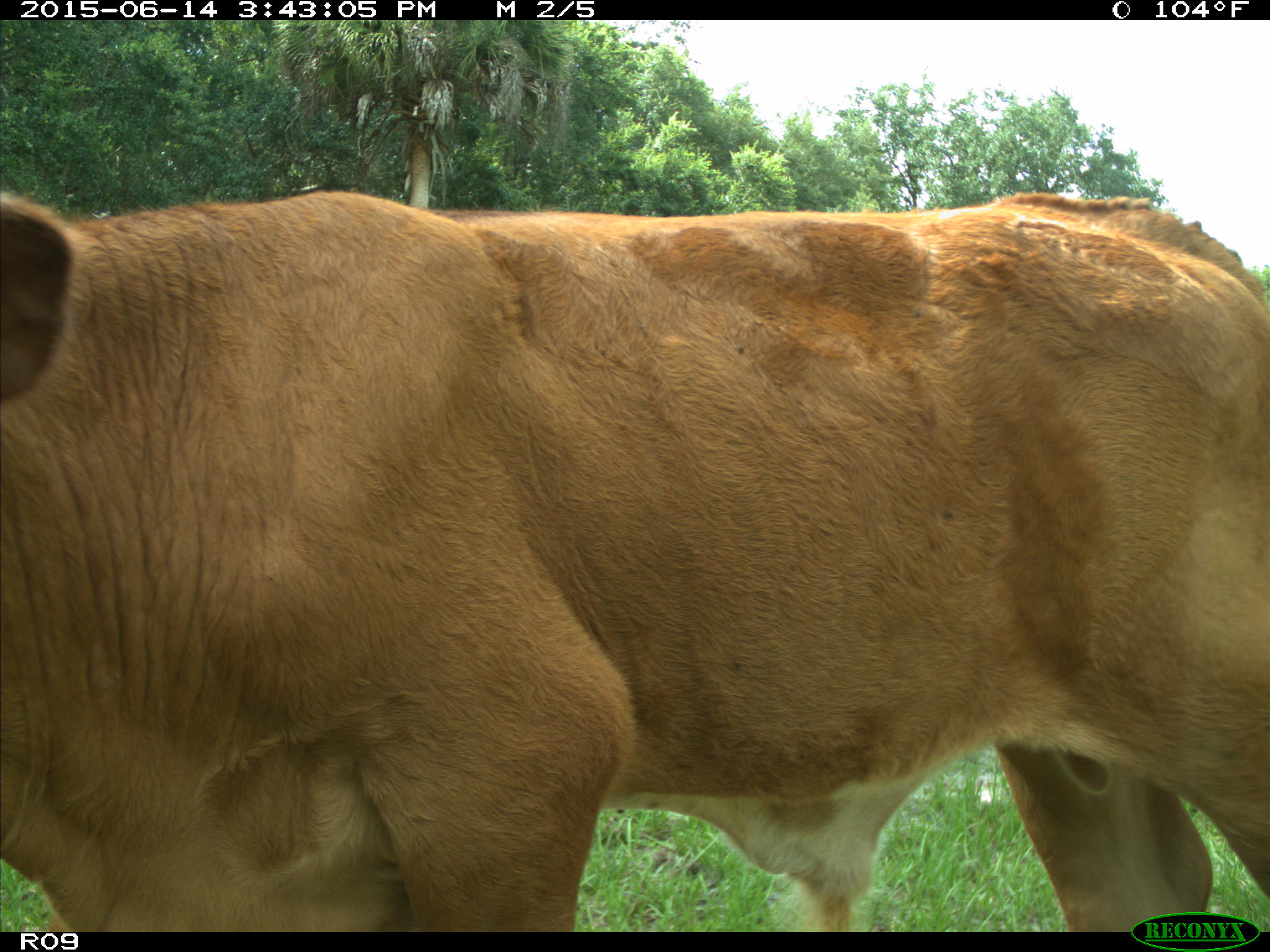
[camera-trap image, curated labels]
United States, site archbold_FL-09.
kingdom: Animalia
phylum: Chordata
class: Mammalia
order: Artiodactyla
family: Bovidae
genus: Bos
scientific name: Bos taurus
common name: domestic cow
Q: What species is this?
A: Bos taurus (domestic cow).